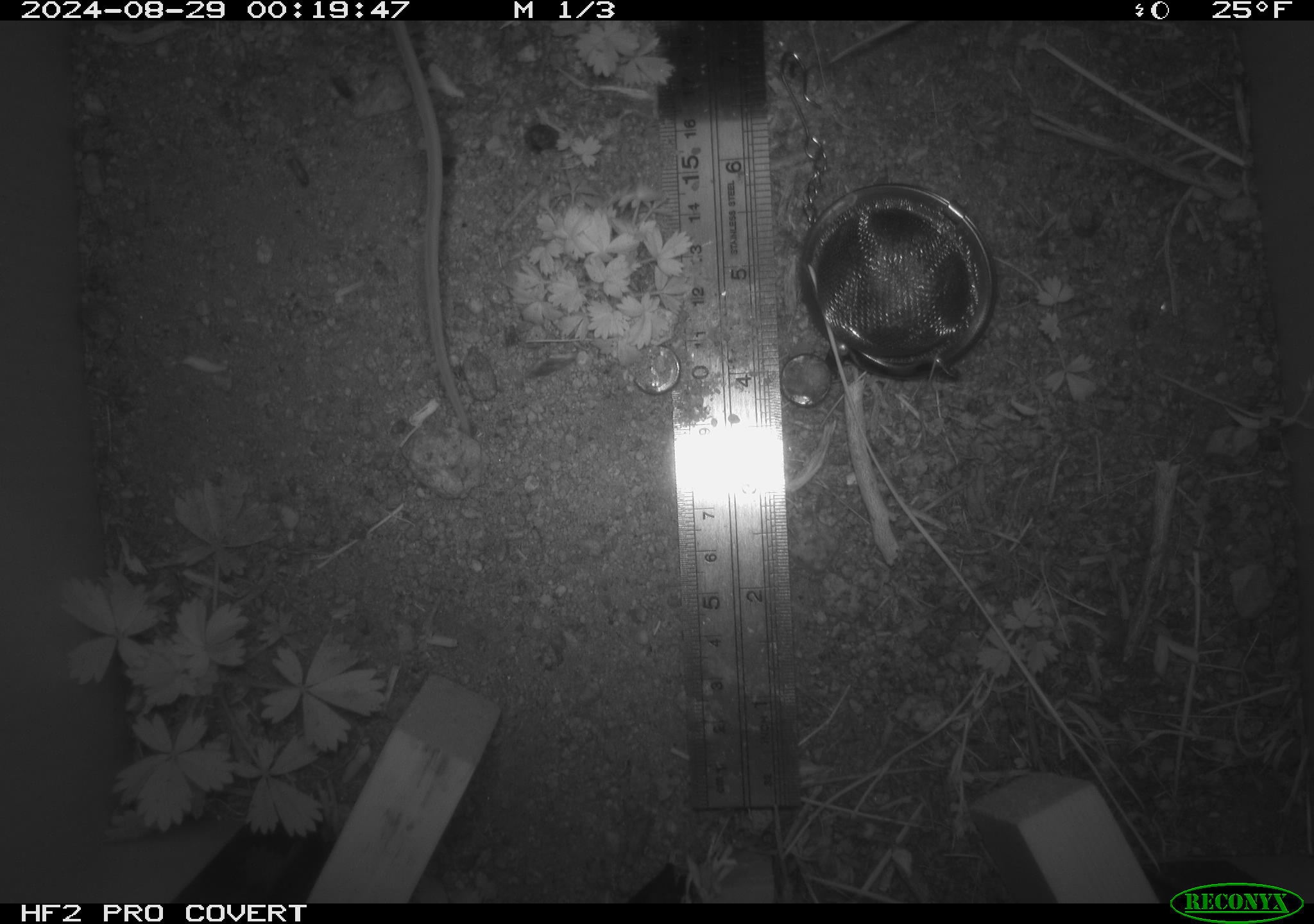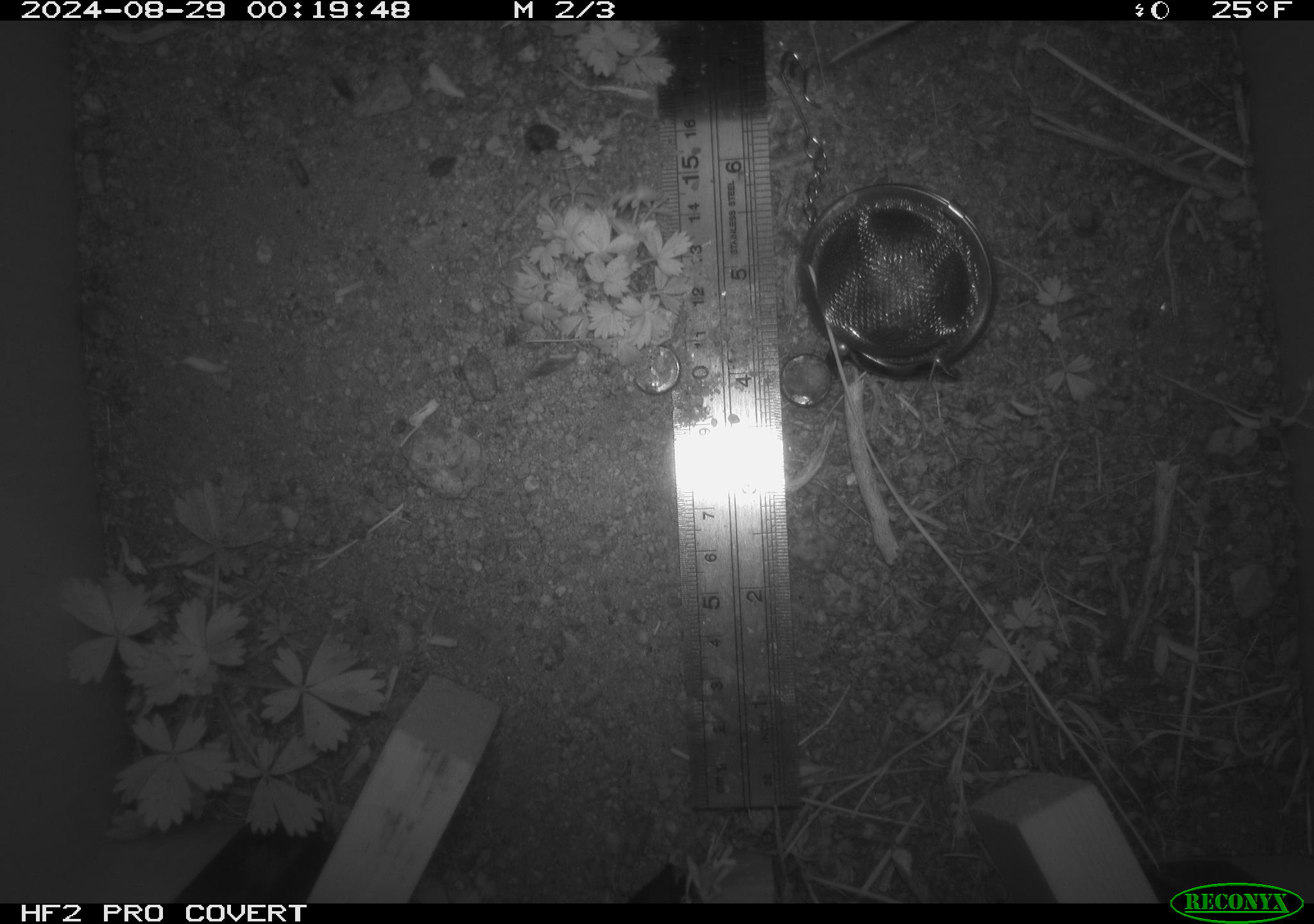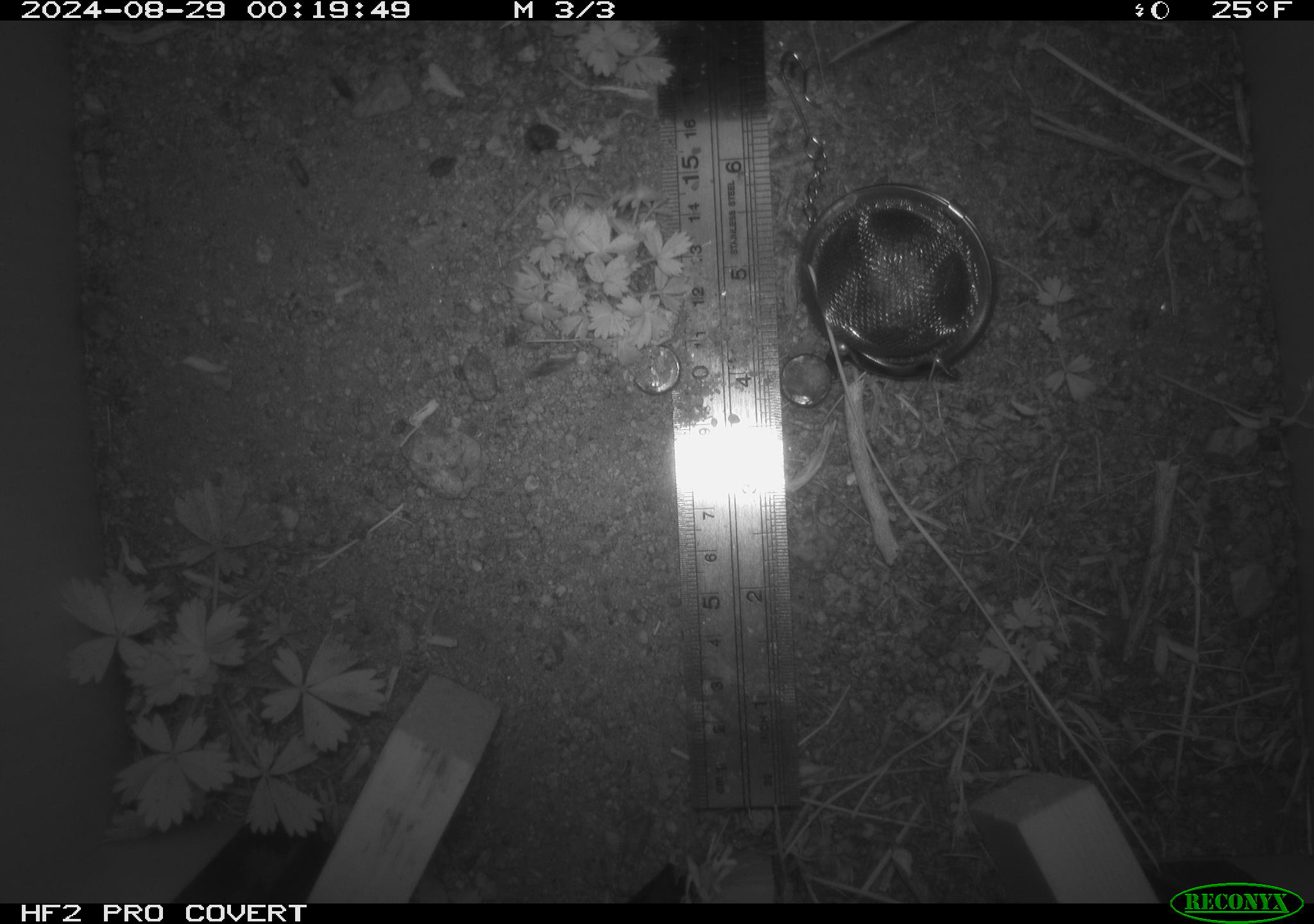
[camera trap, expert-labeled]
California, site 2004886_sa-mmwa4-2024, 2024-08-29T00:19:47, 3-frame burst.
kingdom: Animalia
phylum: Chordata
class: Mammalia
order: Rodentia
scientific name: Rodentia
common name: mouse species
Mouse species (Rodentia).